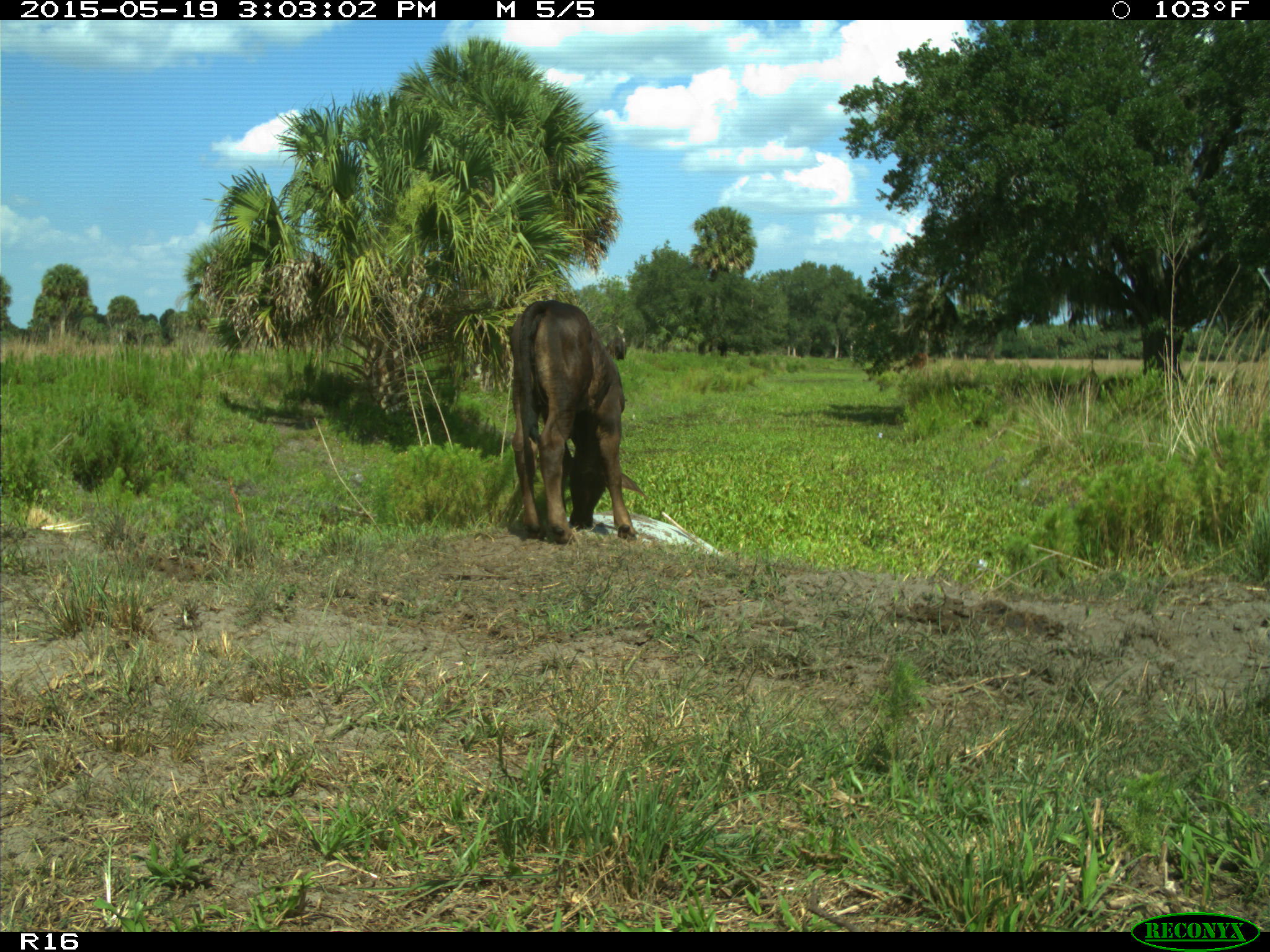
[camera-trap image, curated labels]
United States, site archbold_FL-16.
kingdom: Animalia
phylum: Chordata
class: Mammalia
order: Artiodactyla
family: Bovidae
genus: Bos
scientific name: Bos taurus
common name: domestic cow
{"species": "Bos taurus (domestic cow)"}